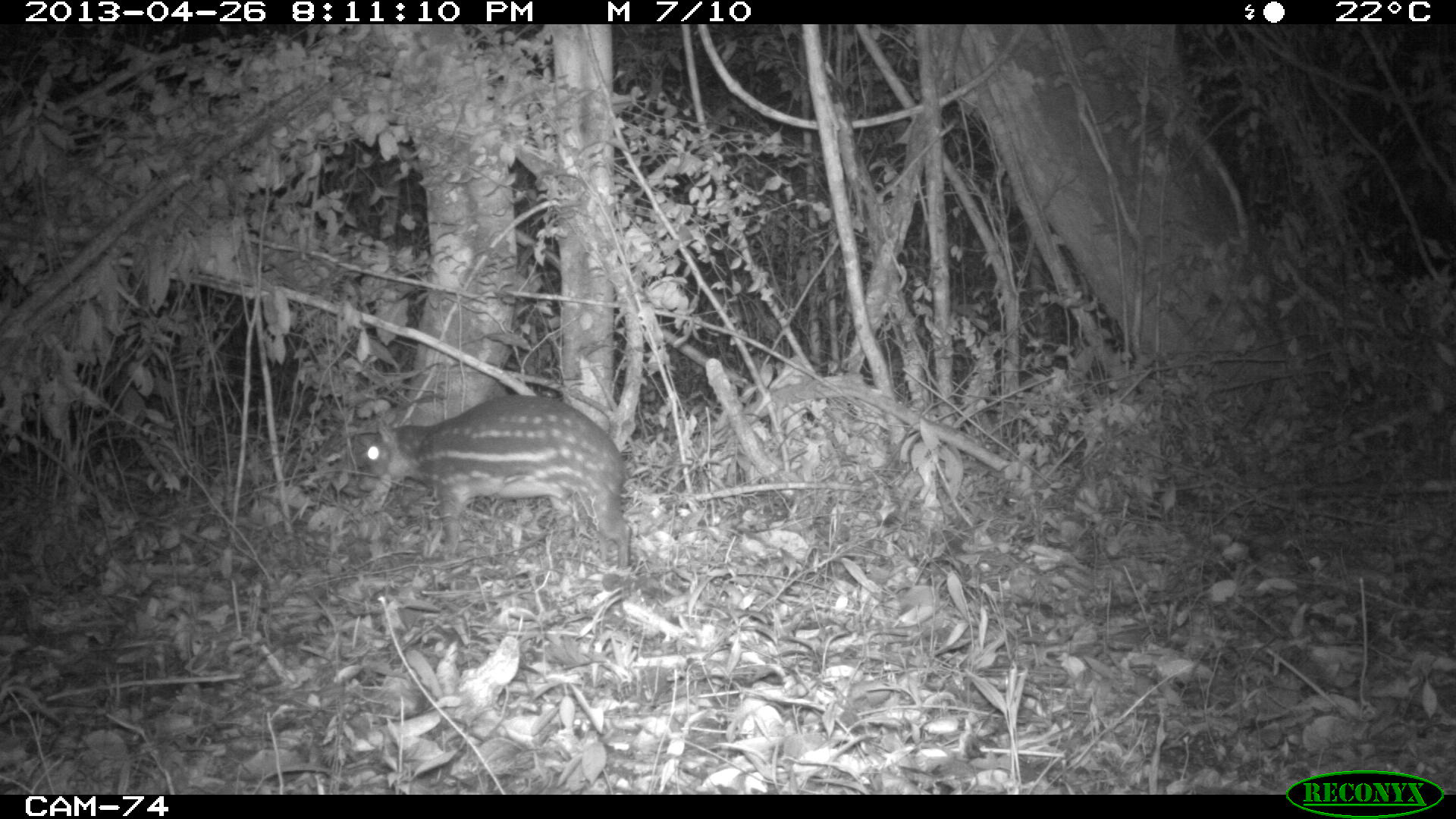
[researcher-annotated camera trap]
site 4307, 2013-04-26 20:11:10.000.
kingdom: Animalia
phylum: Chordata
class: Mammalia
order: Rodentia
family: Cuniculidae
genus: Cuniculus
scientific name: Cuniculus paca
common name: lowland paca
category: agouti paca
Agouti paca (lowland paca) (Cuniculus paca), count 1.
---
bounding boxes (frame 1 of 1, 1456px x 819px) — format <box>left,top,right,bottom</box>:
agouti paca: <box>357,395,631,575</box>